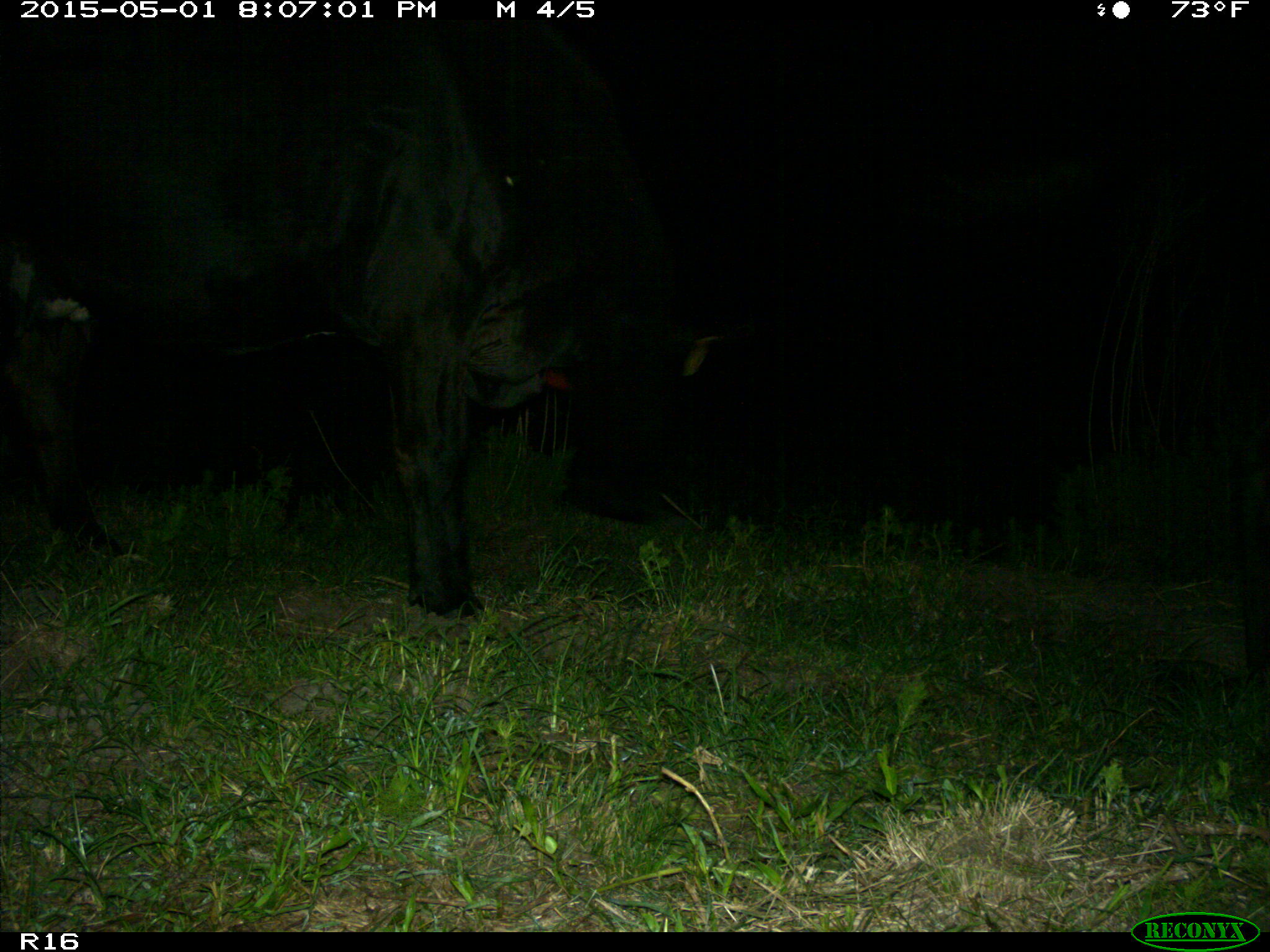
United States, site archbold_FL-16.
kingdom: Animalia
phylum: Chordata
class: Mammalia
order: Artiodactyla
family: Bovidae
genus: Bos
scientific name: Bos taurus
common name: domestic cow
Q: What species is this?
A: Bos taurus (domestic cow).